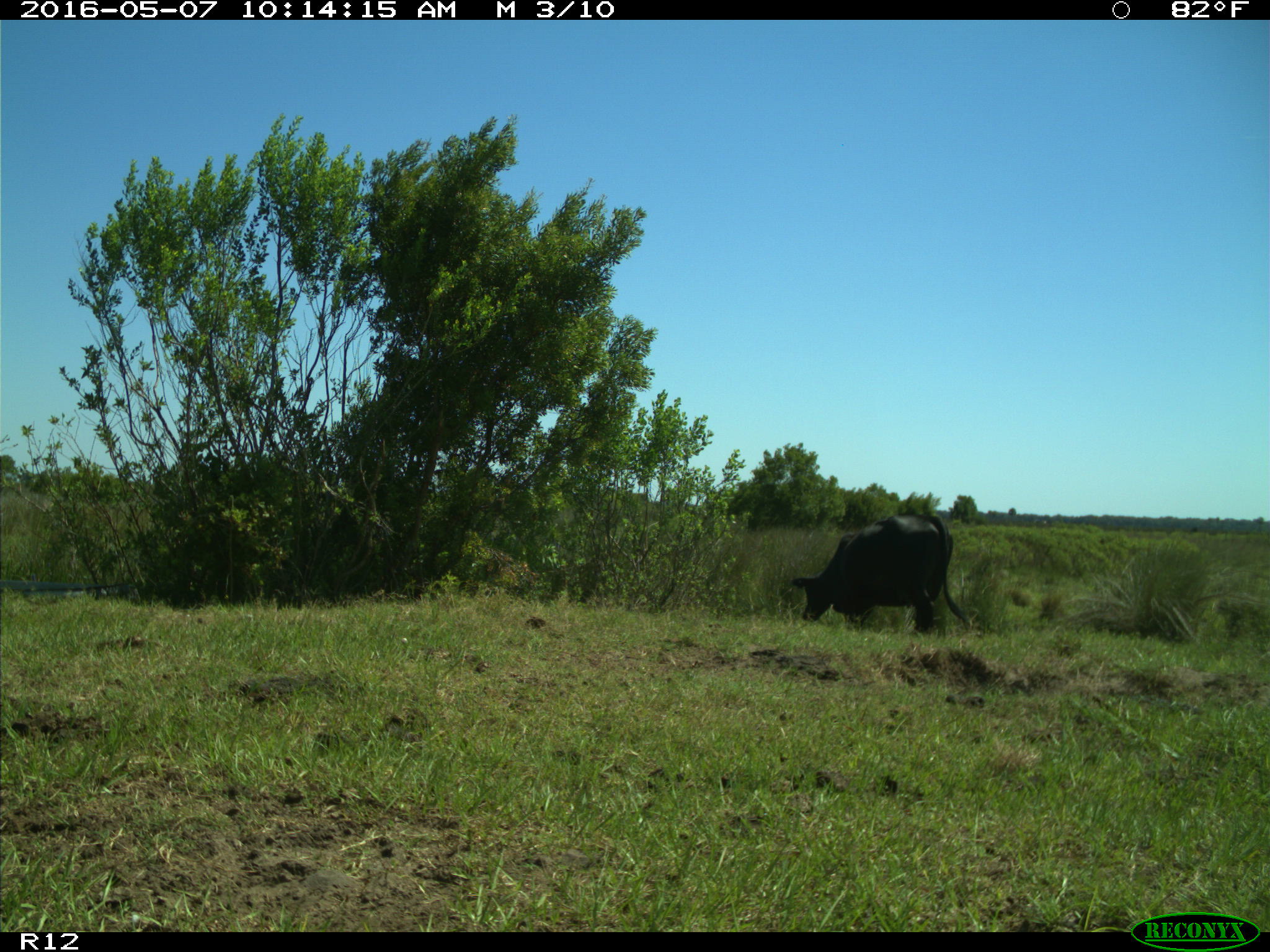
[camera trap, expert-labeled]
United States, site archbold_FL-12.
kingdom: Animalia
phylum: Chordata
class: Mammalia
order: Artiodactyla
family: Bovidae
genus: Bos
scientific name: Bos taurus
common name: domestic cow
Bos taurus (domestic cow).